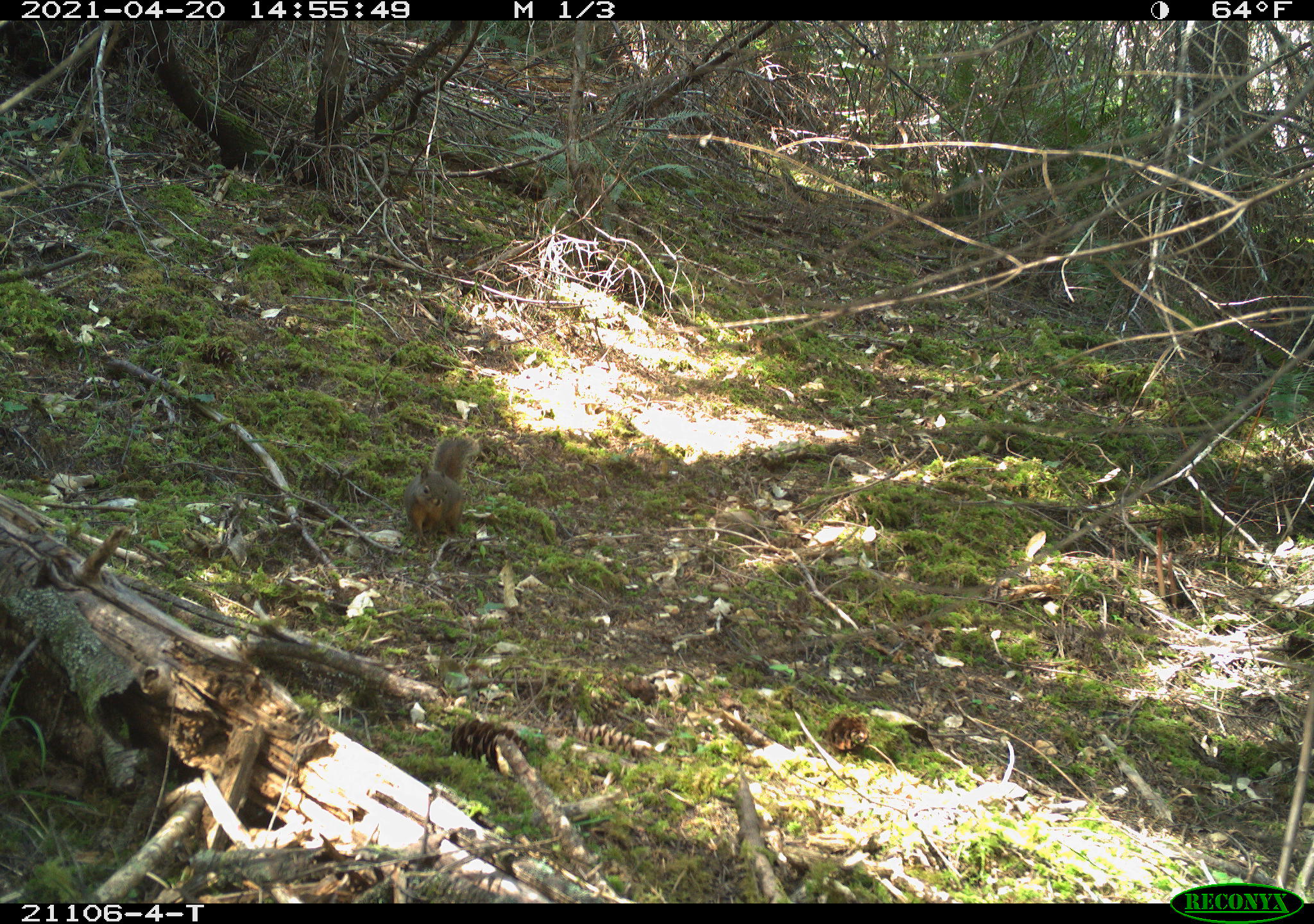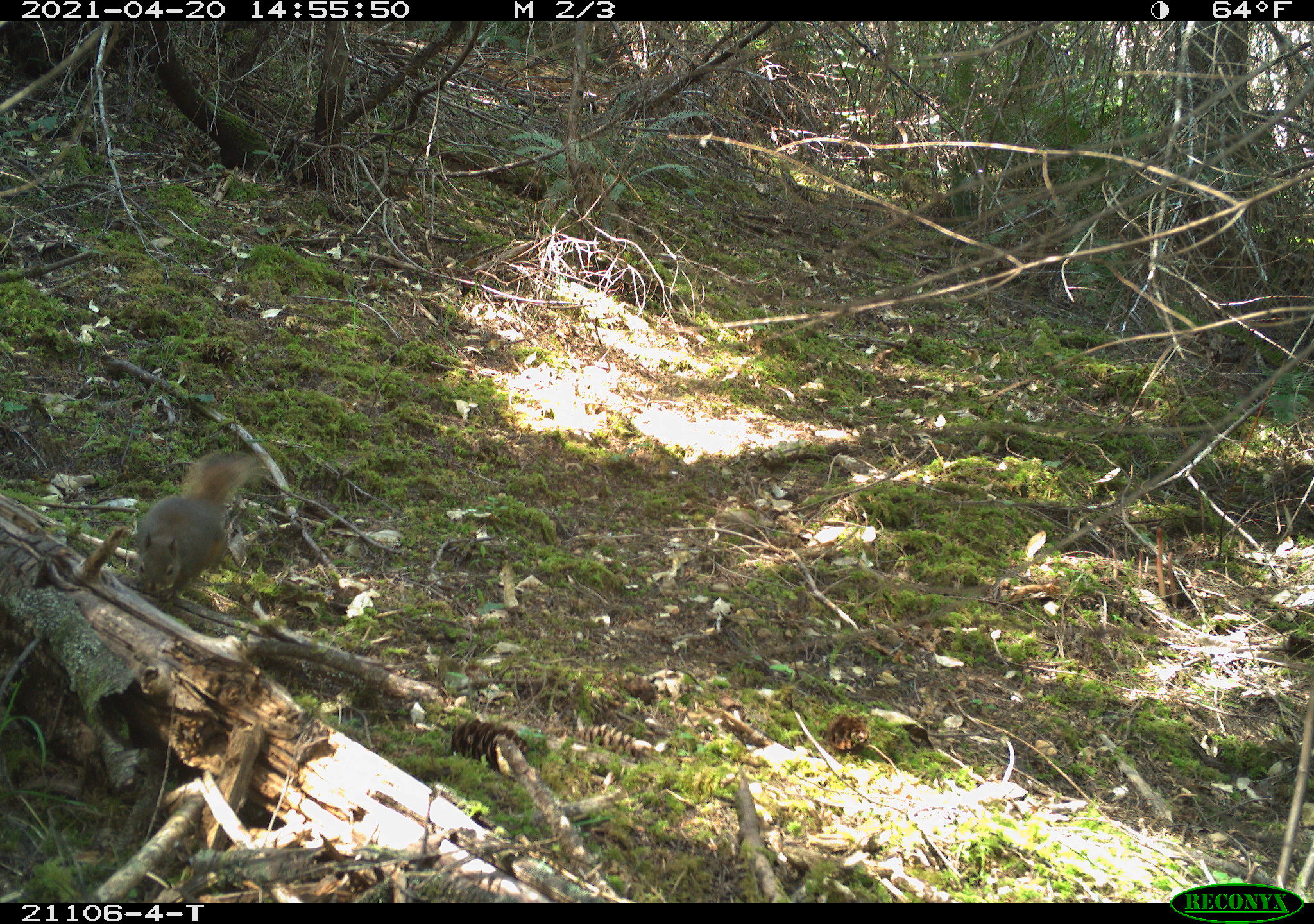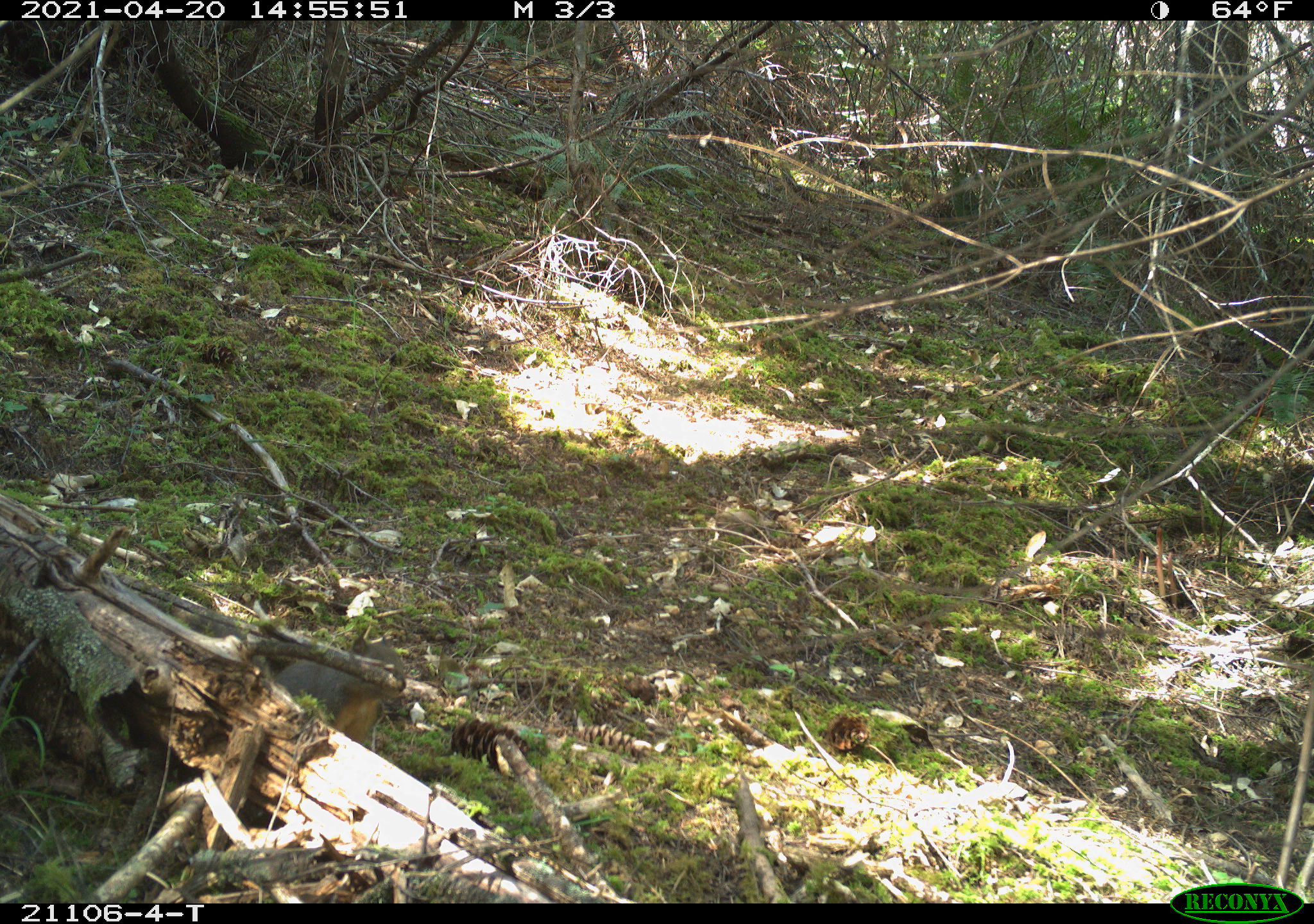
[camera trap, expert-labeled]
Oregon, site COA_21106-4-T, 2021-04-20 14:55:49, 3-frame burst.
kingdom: Animalia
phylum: Chordata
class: Mammalia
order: Rodentia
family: Sciuridae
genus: Tamiasciurus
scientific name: Tamiasciurus douglasii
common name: douglas squirrel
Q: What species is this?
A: Douglas squirrel (Tamiasciurus douglasii).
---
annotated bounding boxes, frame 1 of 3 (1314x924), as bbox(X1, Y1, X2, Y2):
douglas squirrel: bbox(384, 414, 490, 552)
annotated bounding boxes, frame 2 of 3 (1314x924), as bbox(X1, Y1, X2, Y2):
douglas squirrel: bbox(95, 437, 303, 635)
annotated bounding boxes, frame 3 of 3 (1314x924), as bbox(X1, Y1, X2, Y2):
douglas squirrel: bbox(166, 589, 424, 780)